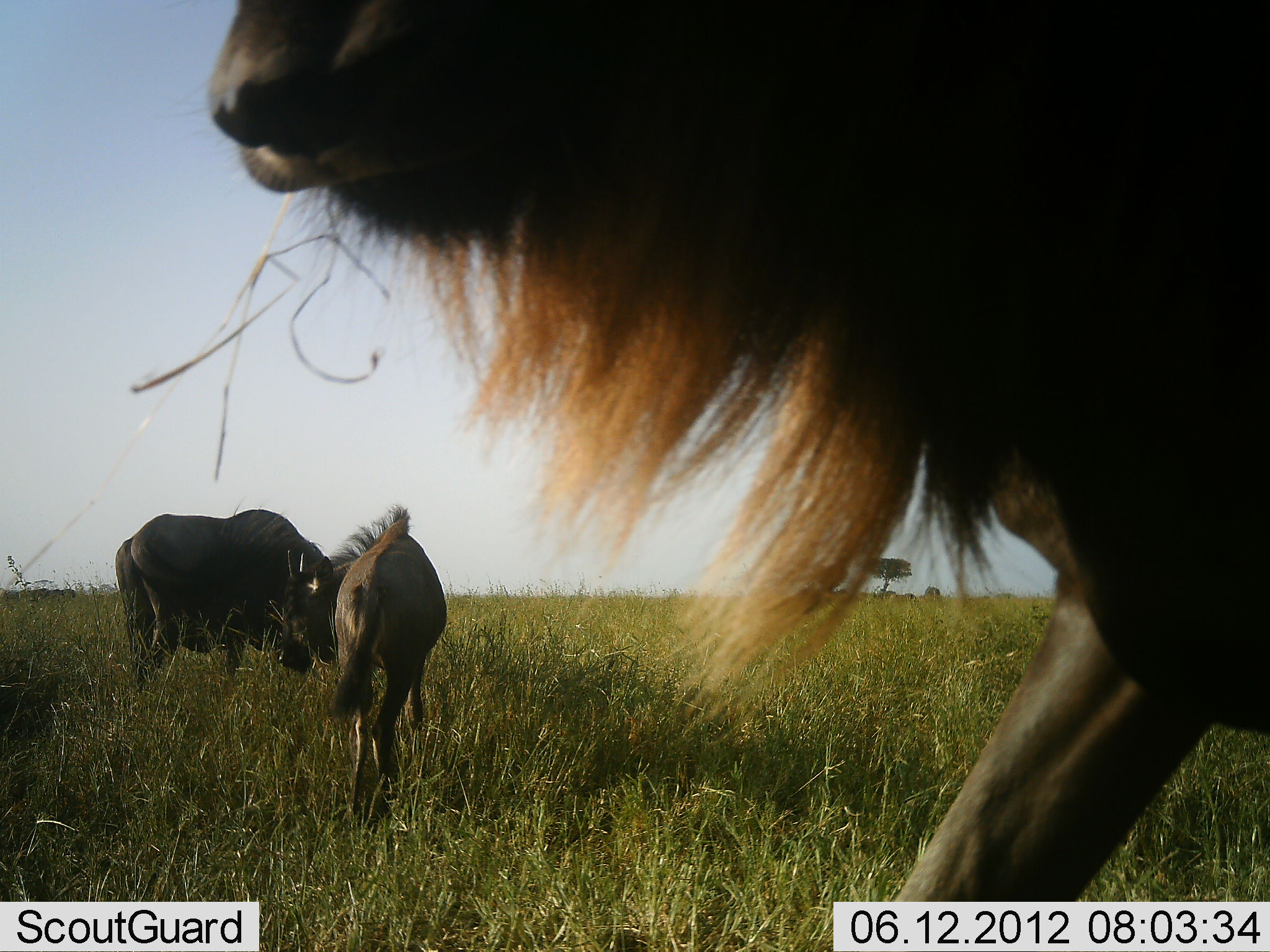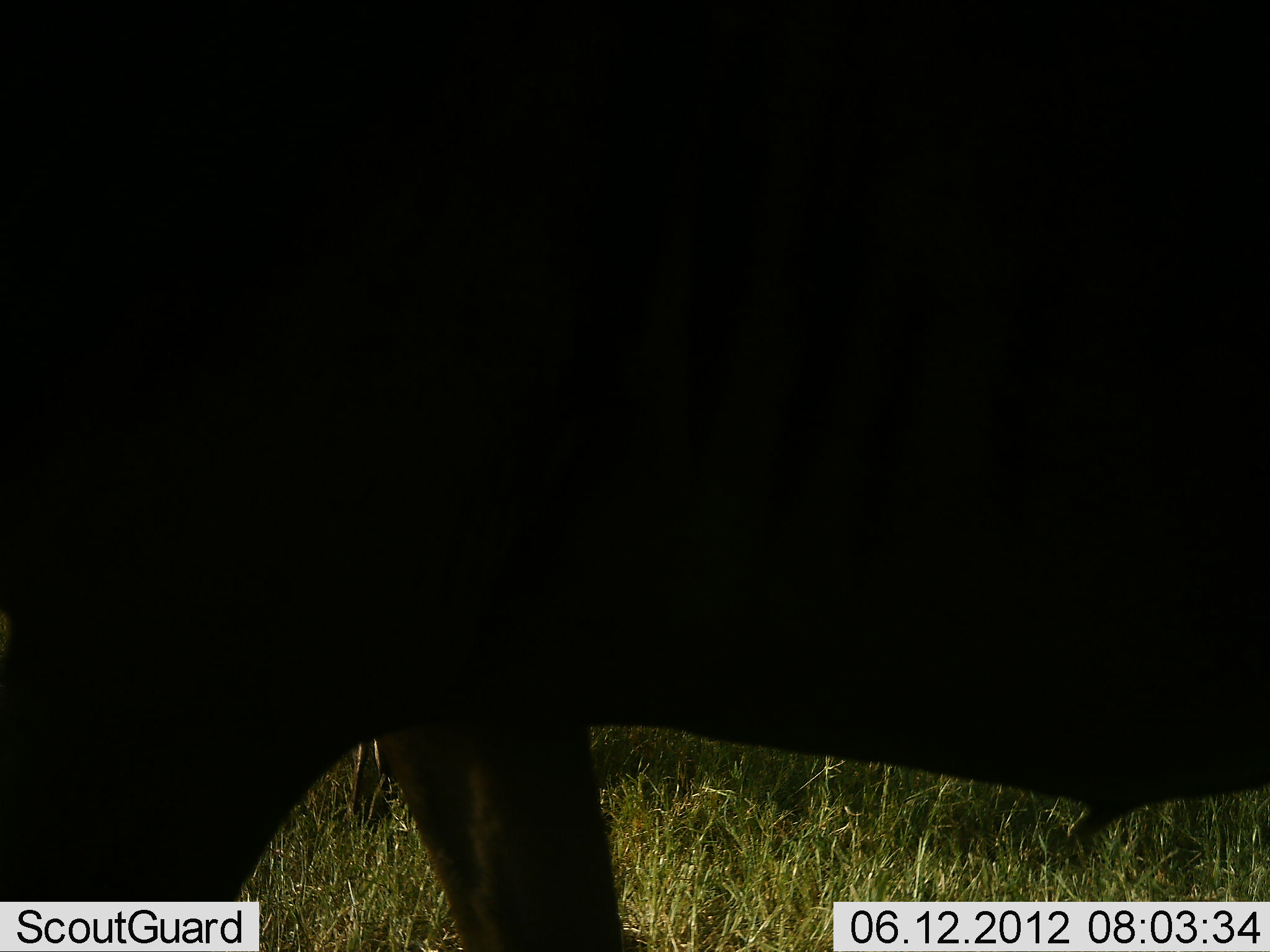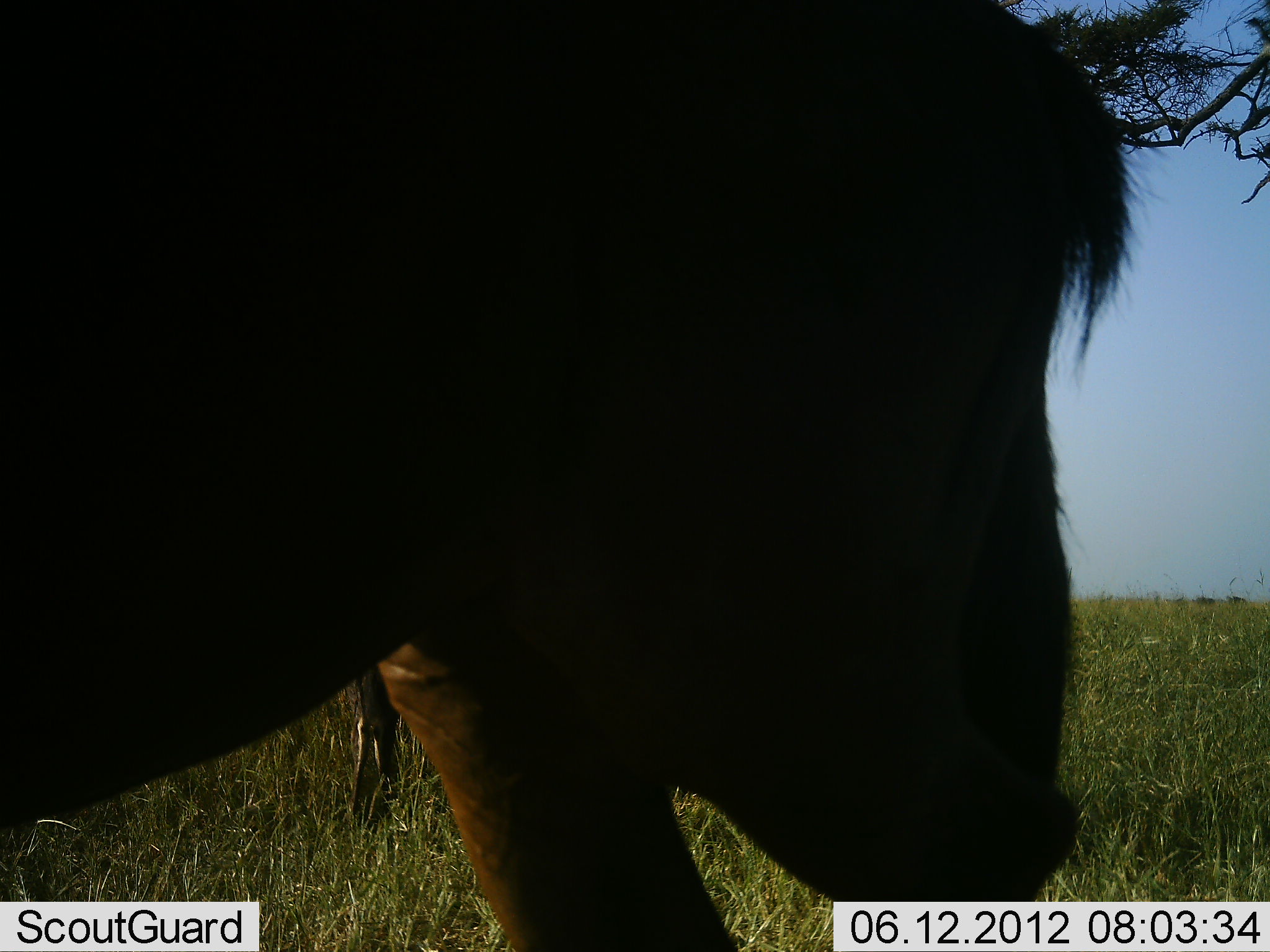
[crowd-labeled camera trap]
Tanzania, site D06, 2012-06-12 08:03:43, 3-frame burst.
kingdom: Animalia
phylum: Chordata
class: Mammalia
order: Artiodactyla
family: Bovidae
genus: Connochaetes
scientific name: Connochaetes taurinus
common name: blue wildebeest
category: wildebeest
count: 3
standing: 40%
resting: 20%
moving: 80%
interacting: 0%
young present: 30%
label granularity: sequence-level